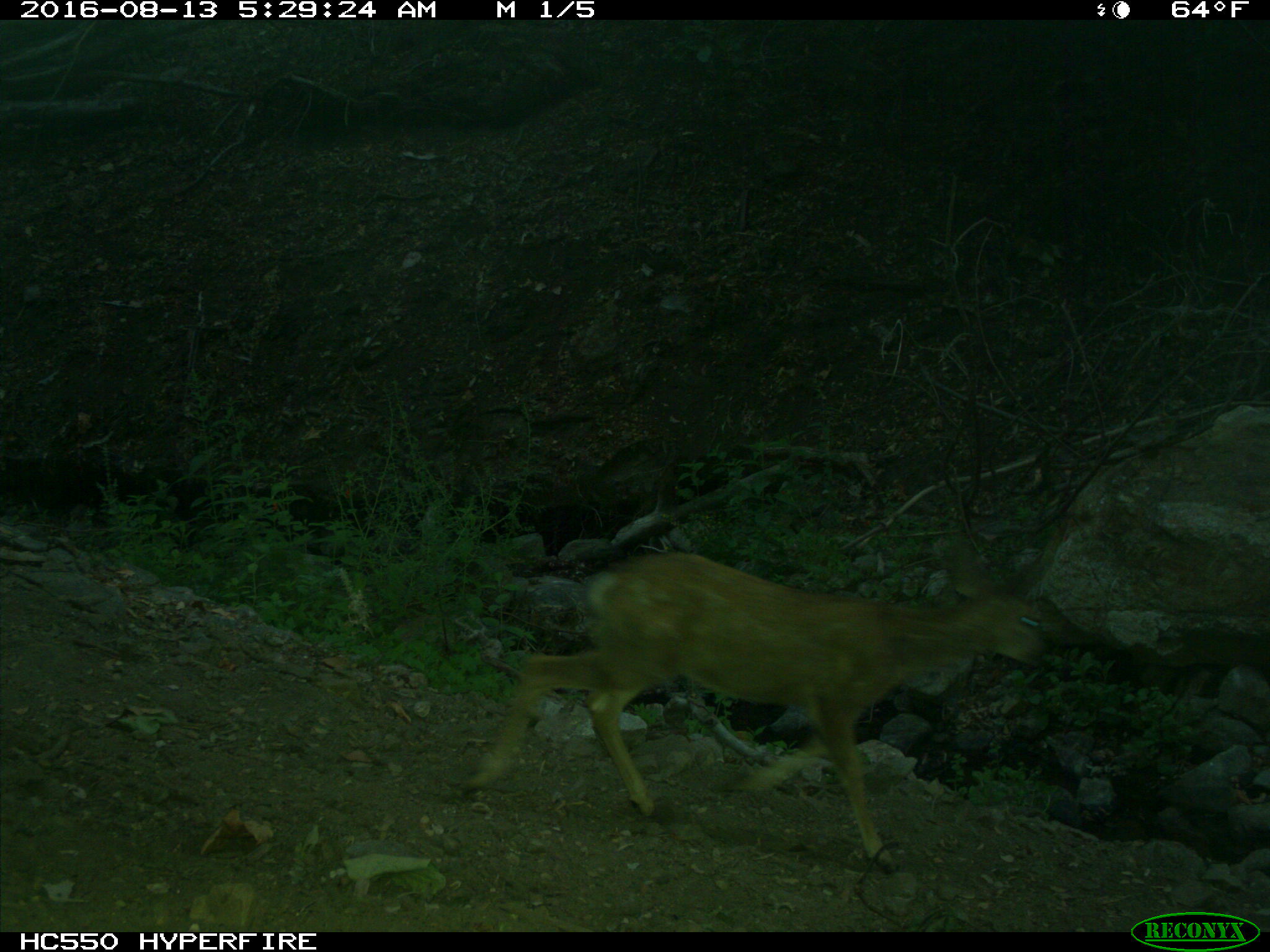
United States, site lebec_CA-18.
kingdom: Animalia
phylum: Chordata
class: Mammalia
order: Artiodactyla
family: Cervidae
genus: Odocoileus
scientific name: Odocoileus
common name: deer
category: unidentified deer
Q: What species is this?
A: Unidentified deer (deer) (Odocoileus).